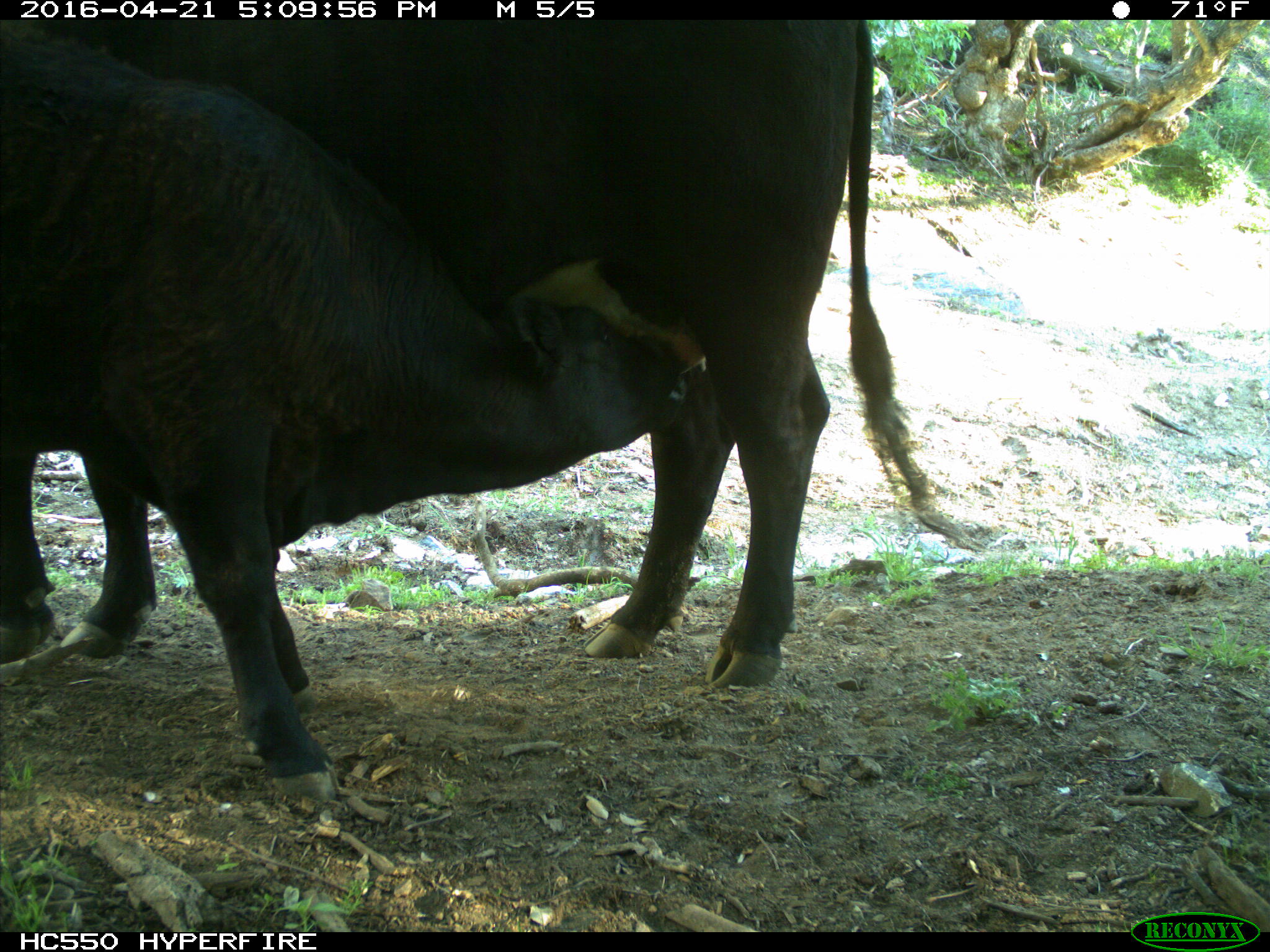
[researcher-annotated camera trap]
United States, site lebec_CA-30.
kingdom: Animalia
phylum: Chordata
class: Mammalia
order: Artiodactyla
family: Bovidae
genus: Bos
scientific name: Bos taurus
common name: domestic cow